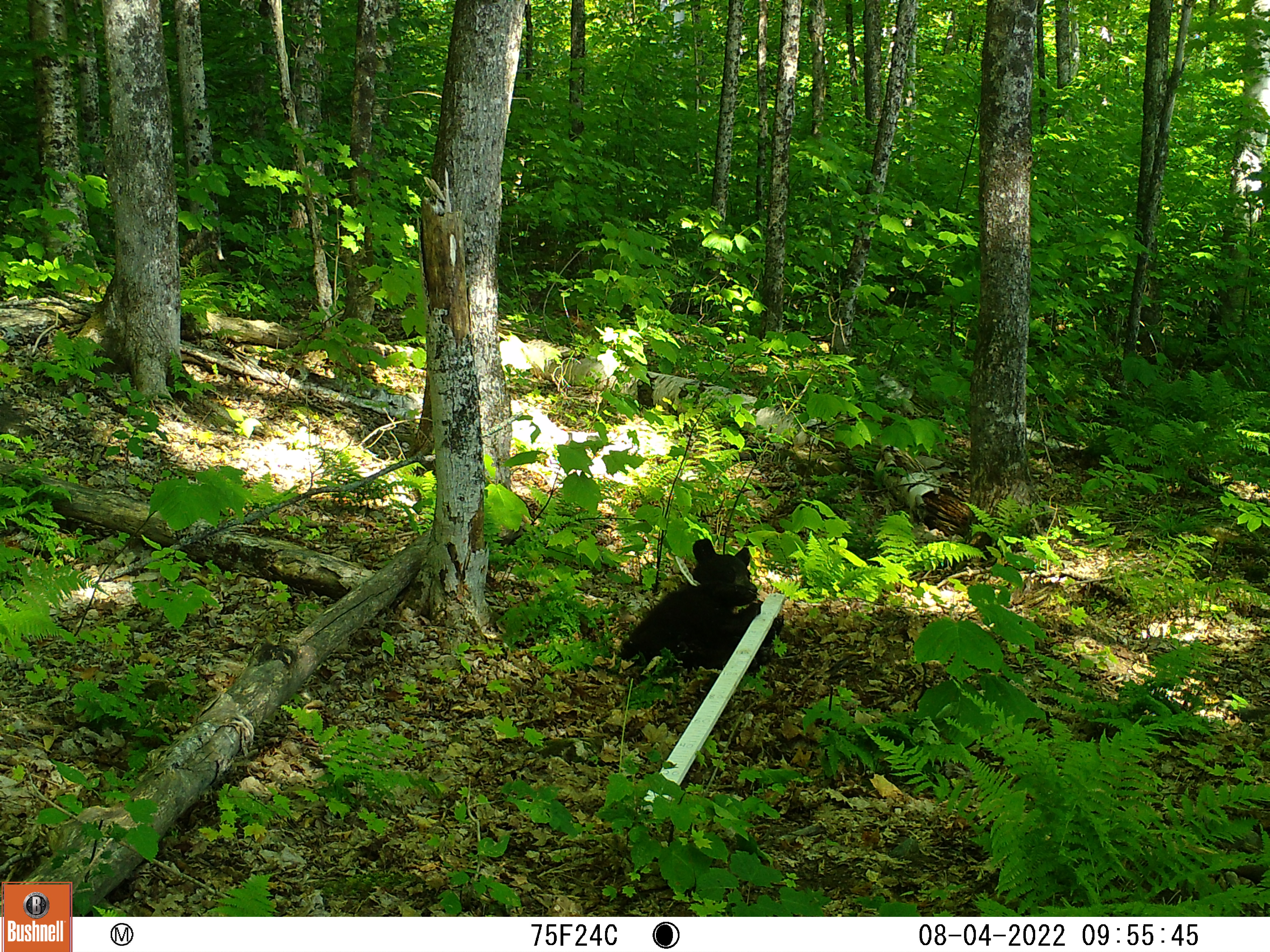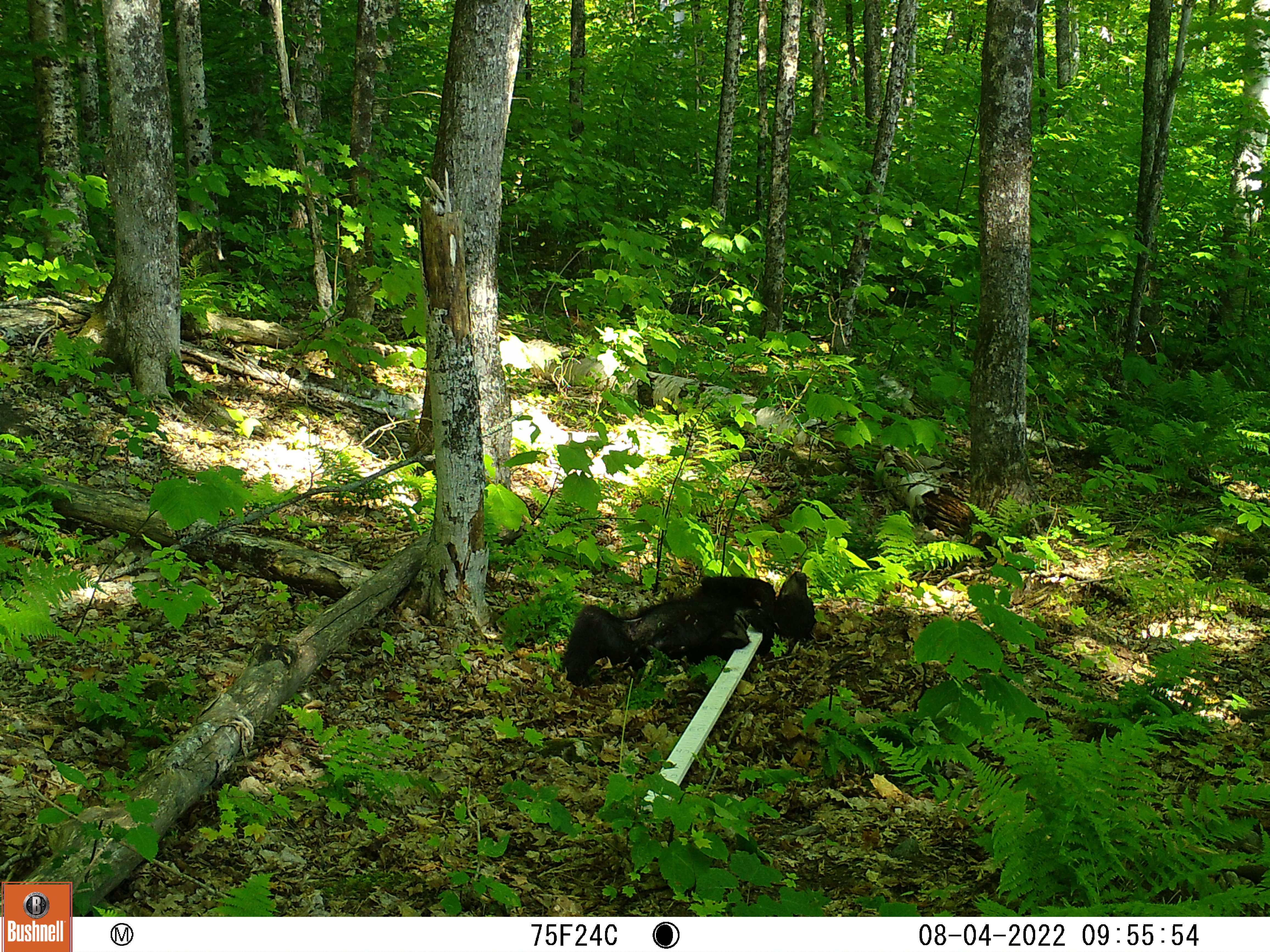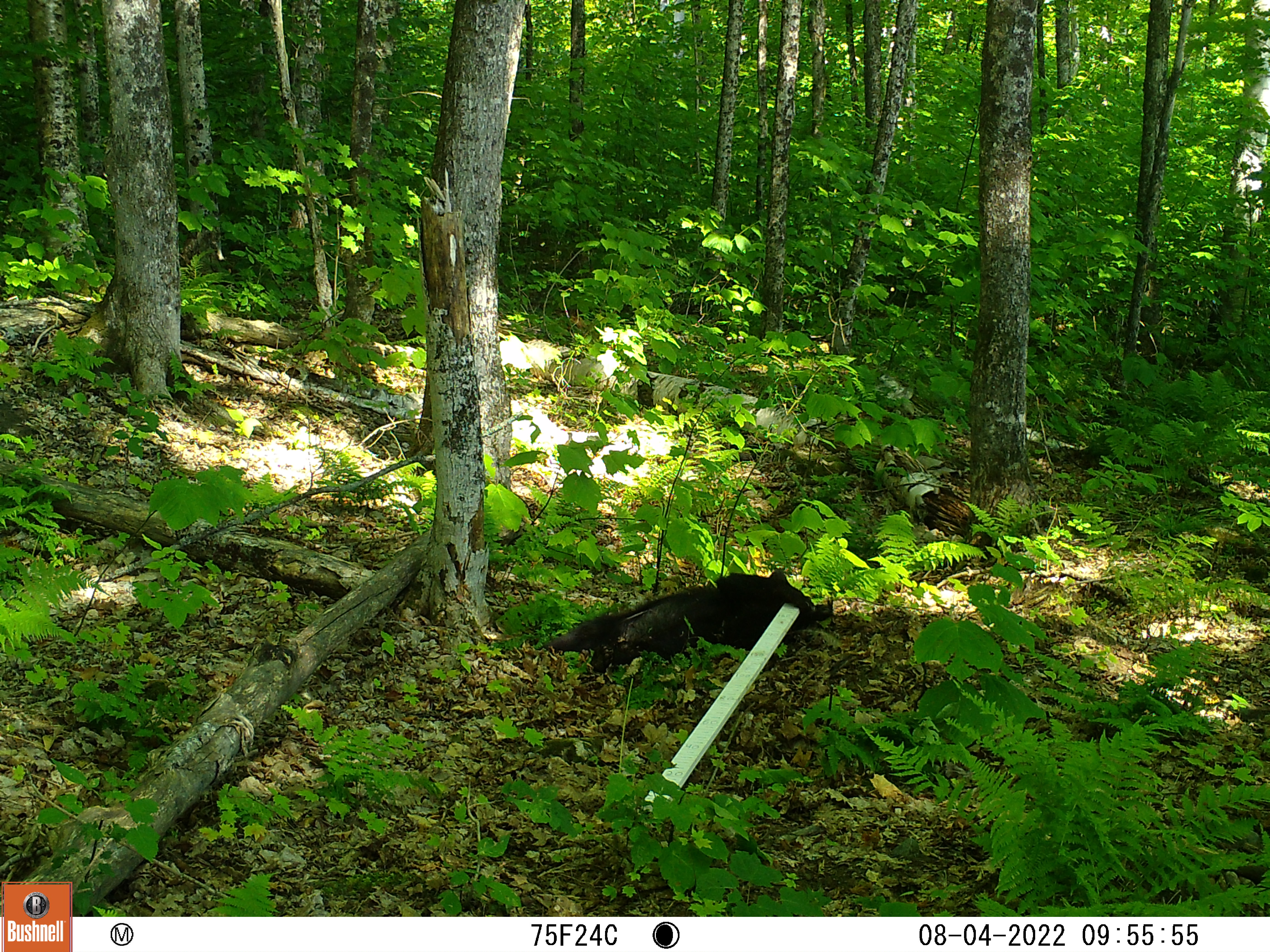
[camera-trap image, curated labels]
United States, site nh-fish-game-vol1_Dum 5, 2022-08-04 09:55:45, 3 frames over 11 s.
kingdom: Animalia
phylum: Chordata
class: Mammalia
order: Carnivora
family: Ursidae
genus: Ursus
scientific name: Ursus americanus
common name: black bear